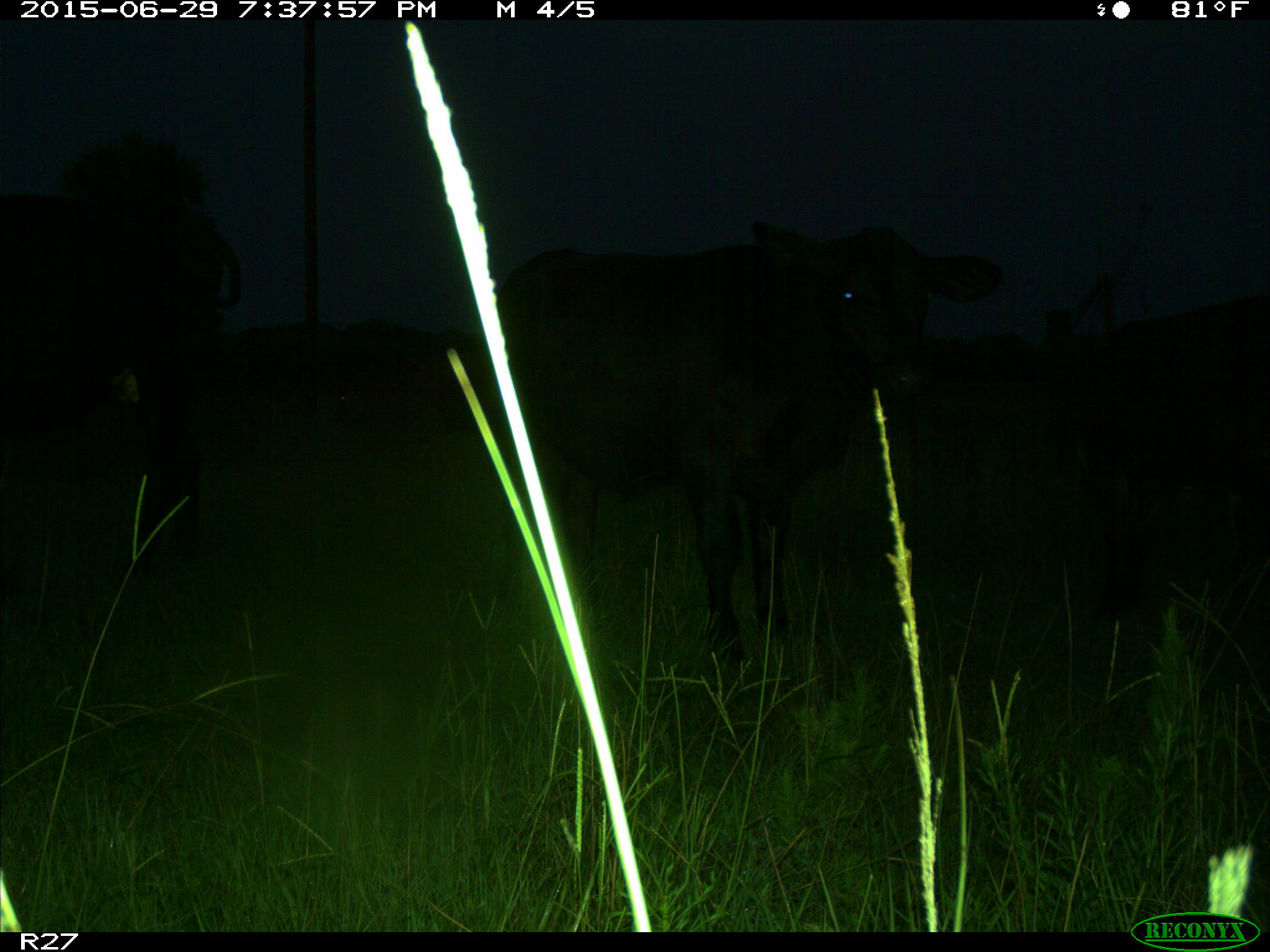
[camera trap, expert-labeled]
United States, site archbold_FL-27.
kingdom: Animalia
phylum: Chordata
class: Mammalia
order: Artiodactyla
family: Bovidae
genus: Bos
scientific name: Bos taurus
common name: domestic cow